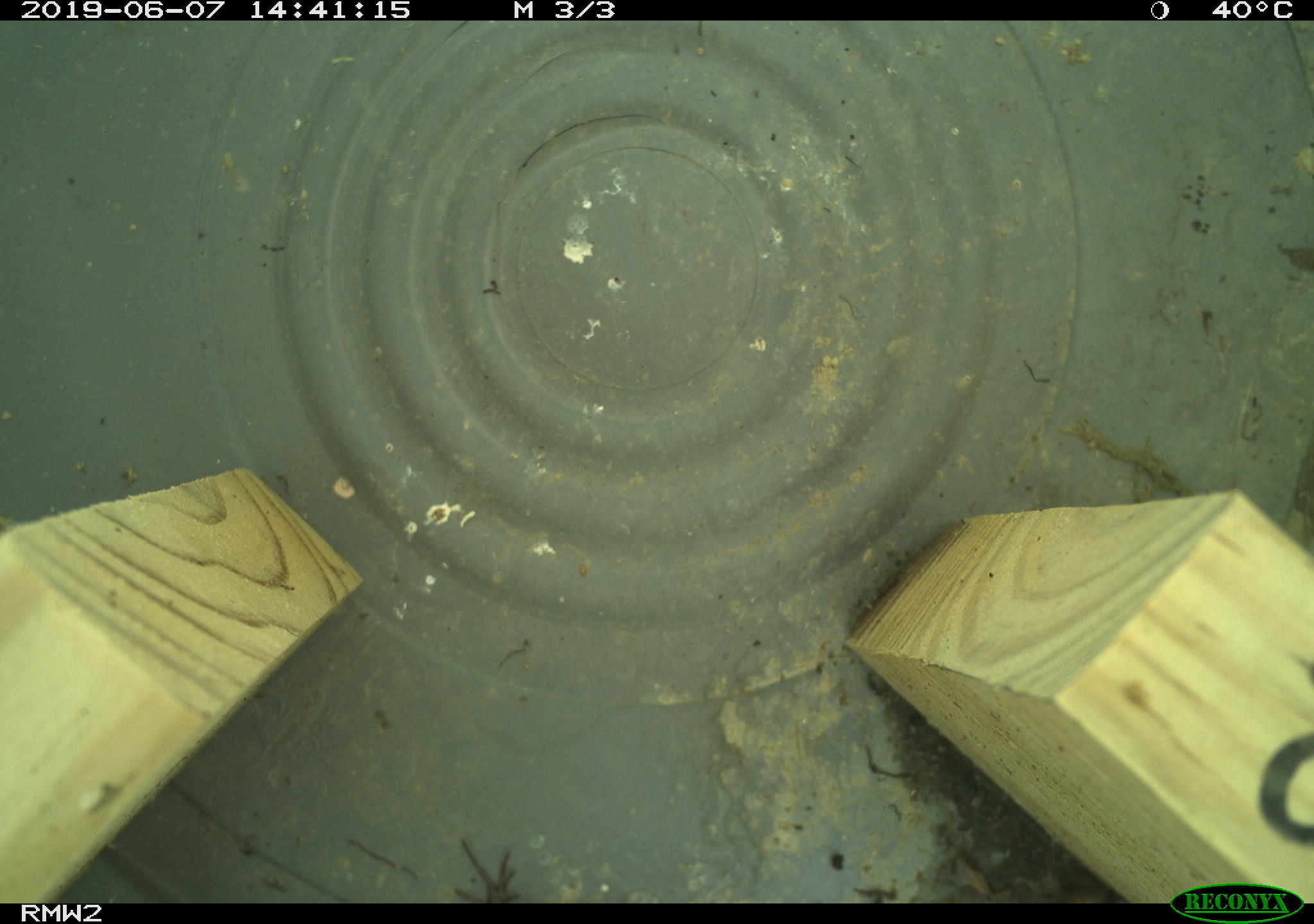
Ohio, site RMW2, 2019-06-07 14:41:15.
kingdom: Animalia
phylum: Chordata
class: Reptilia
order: Squamata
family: Scincidae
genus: Plestiodon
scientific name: Plestiodon fasciatus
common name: common five-lined skink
Common five-lined skink (Plestiodon fasciatus).